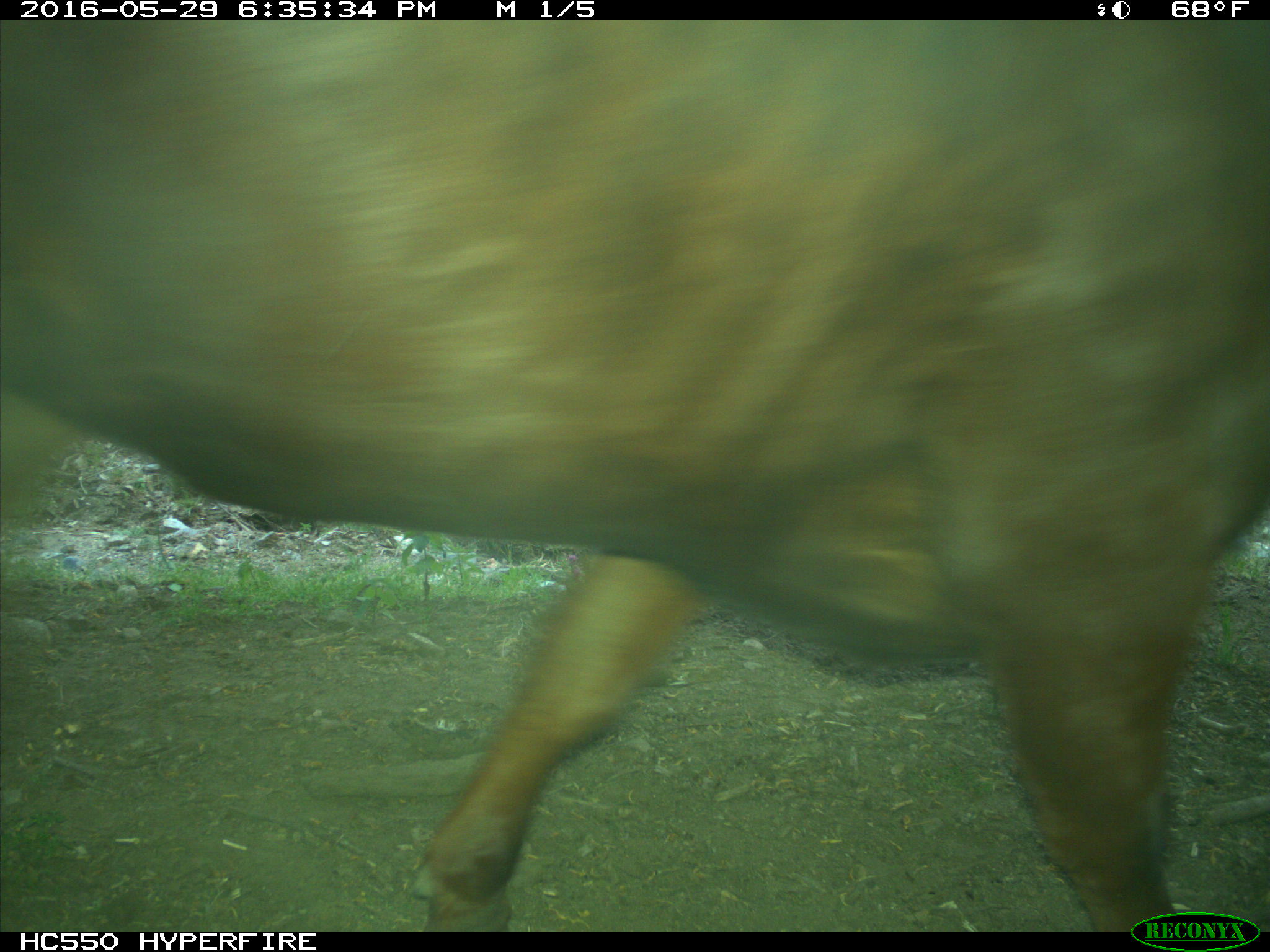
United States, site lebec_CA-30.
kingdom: Animalia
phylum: Chordata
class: Mammalia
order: Artiodactyla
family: Bovidae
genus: Bos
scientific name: Bos taurus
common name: domestic cow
Bos taurus (domestic cow).